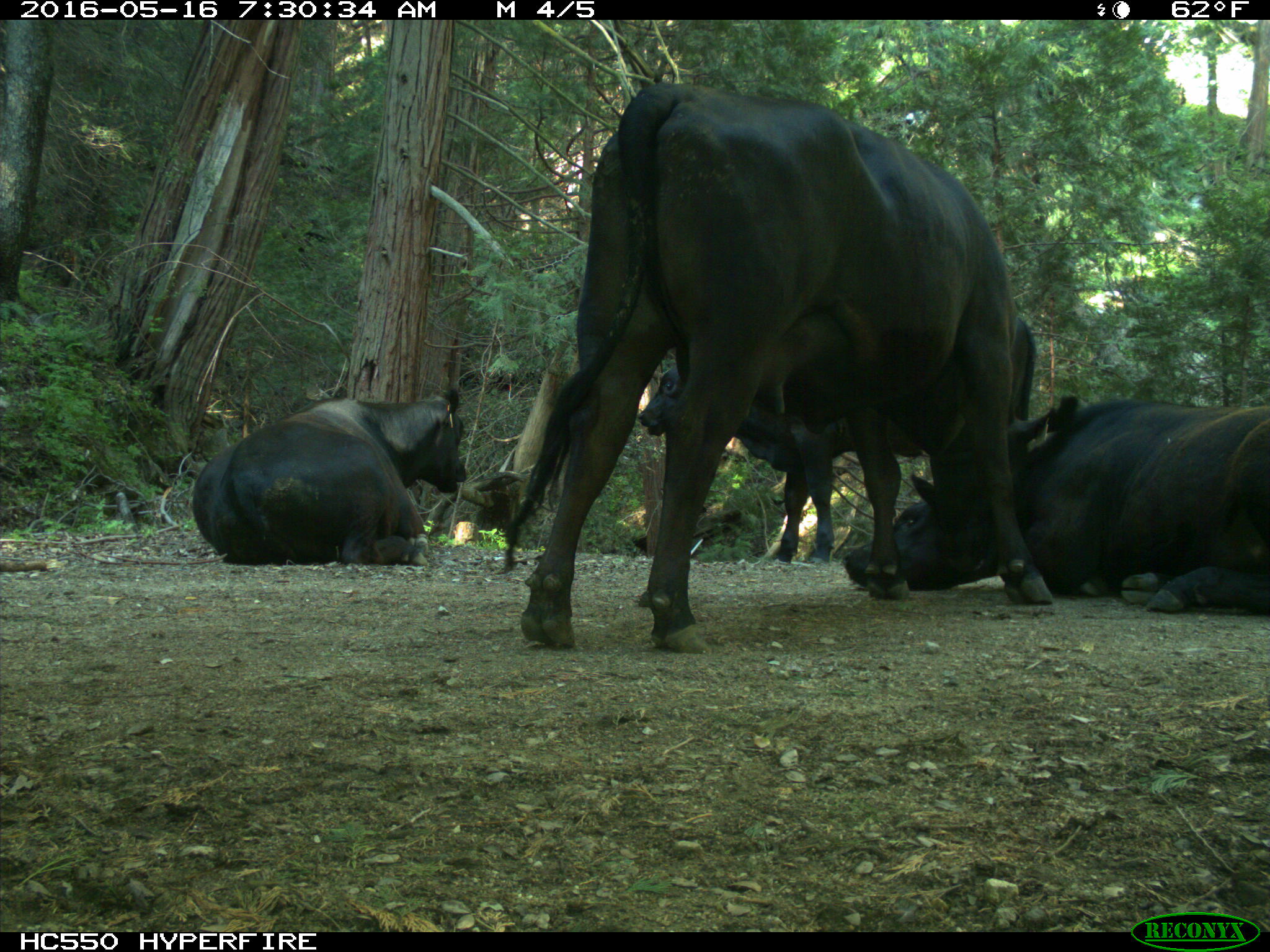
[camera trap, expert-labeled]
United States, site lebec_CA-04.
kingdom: Animalia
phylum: Chordata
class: Mammalia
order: Artiodactyla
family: Bovidae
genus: Bos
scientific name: Bos taurus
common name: domestic cow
Bos taurus (domestic cow).